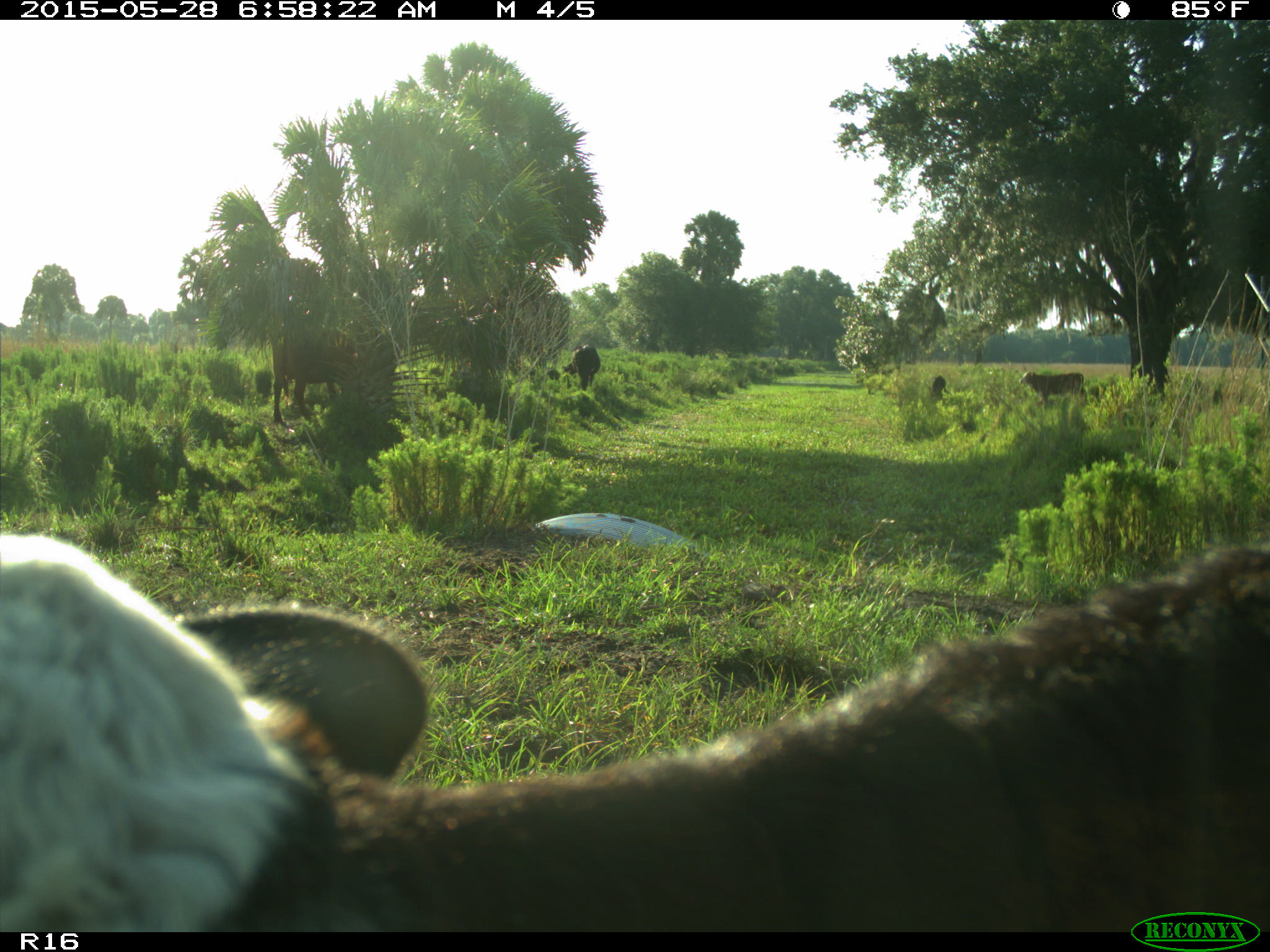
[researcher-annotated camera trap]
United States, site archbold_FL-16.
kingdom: Animalia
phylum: Chordata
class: Mammalia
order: Artiodactyla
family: Bovidae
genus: Bos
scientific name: Bos taurus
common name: domestic cow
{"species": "Bos taurus (domestic cow)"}